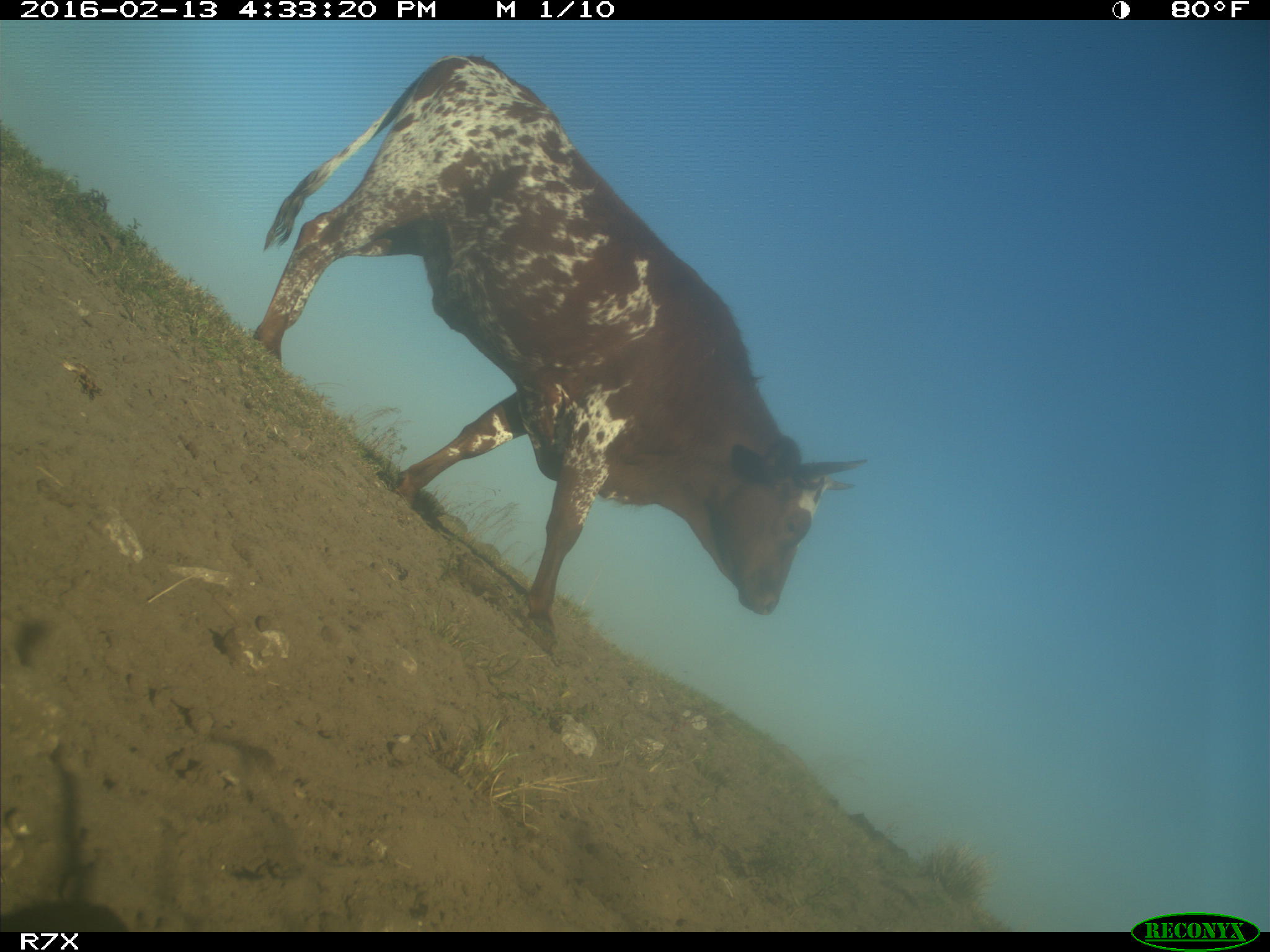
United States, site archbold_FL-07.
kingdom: Animalia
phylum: Chordata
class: Mammalia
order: Artiodactyla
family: Bovidae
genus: Bos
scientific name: Bos taurus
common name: domestic cow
Bos taurus (domestic cow).